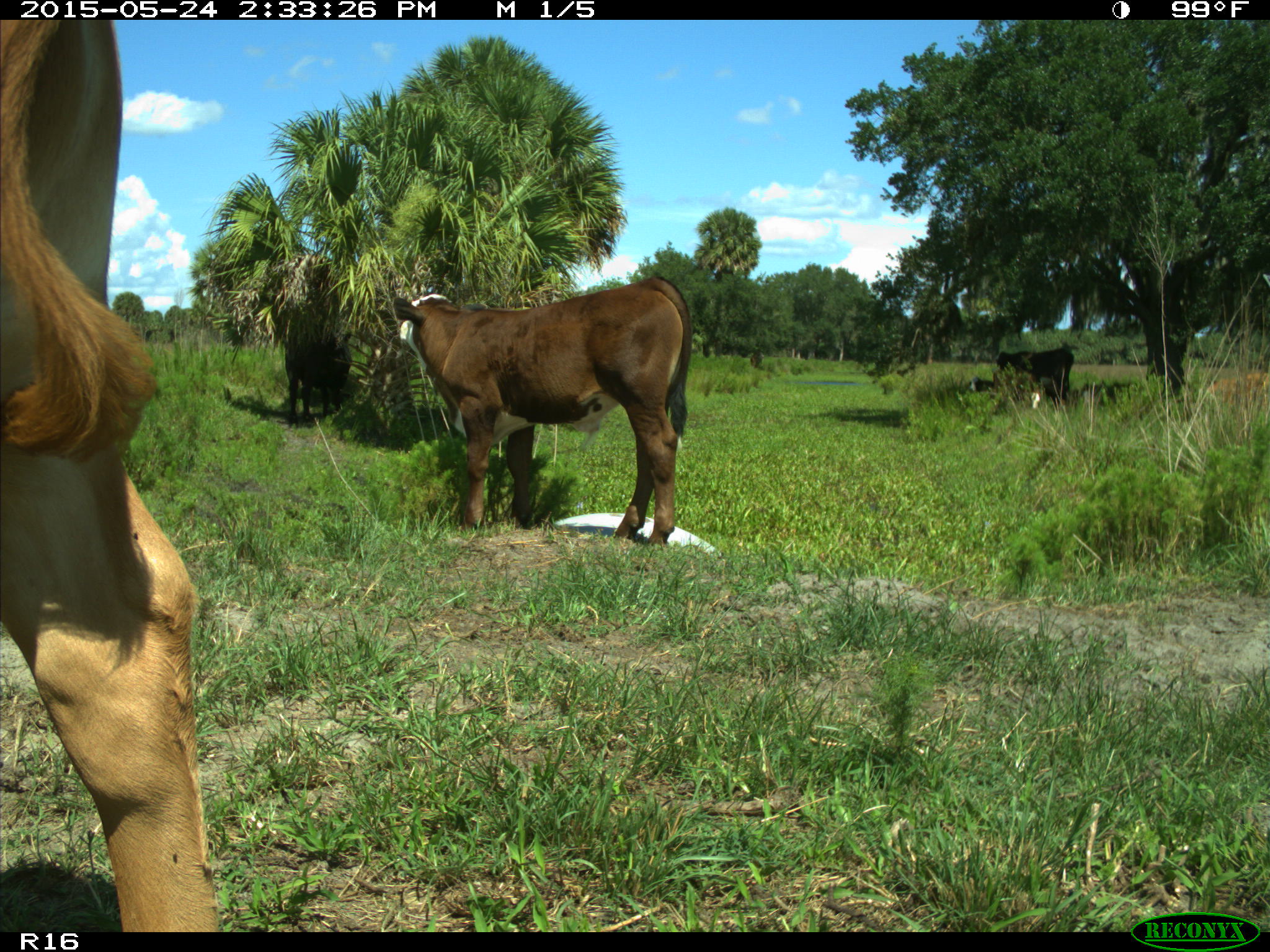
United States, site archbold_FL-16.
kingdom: Animalia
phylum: Chordata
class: Mammalia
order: Artiodactyla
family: Bovidae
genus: Bos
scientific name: Bos taurus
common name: domestic cow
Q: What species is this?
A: Bos taurus (domestic cow).